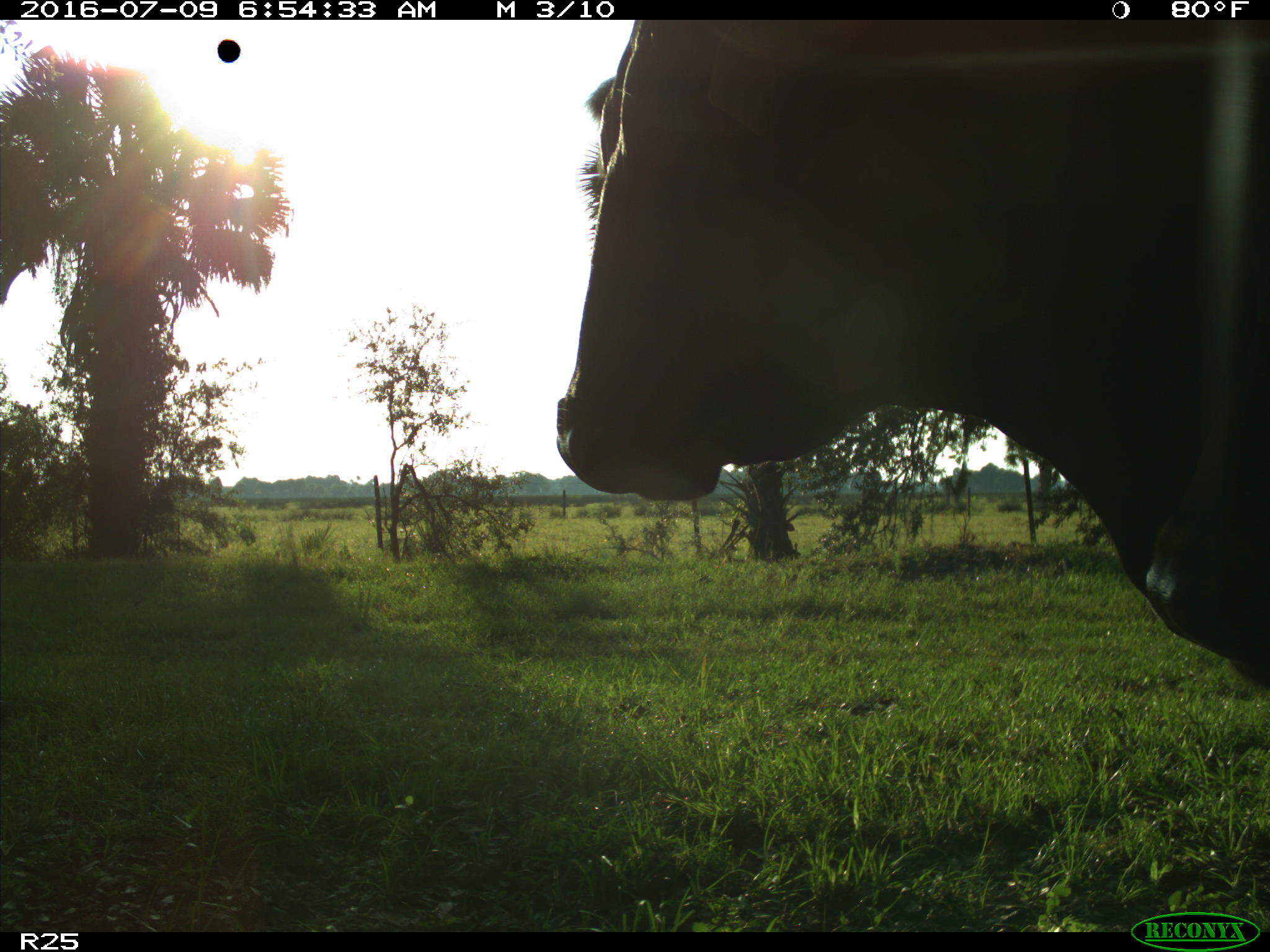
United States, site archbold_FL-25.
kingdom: Animalia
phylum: Chordata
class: Mammalia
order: Artiodactyla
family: Bovidae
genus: Bos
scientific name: Bos taurus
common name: domestic cow